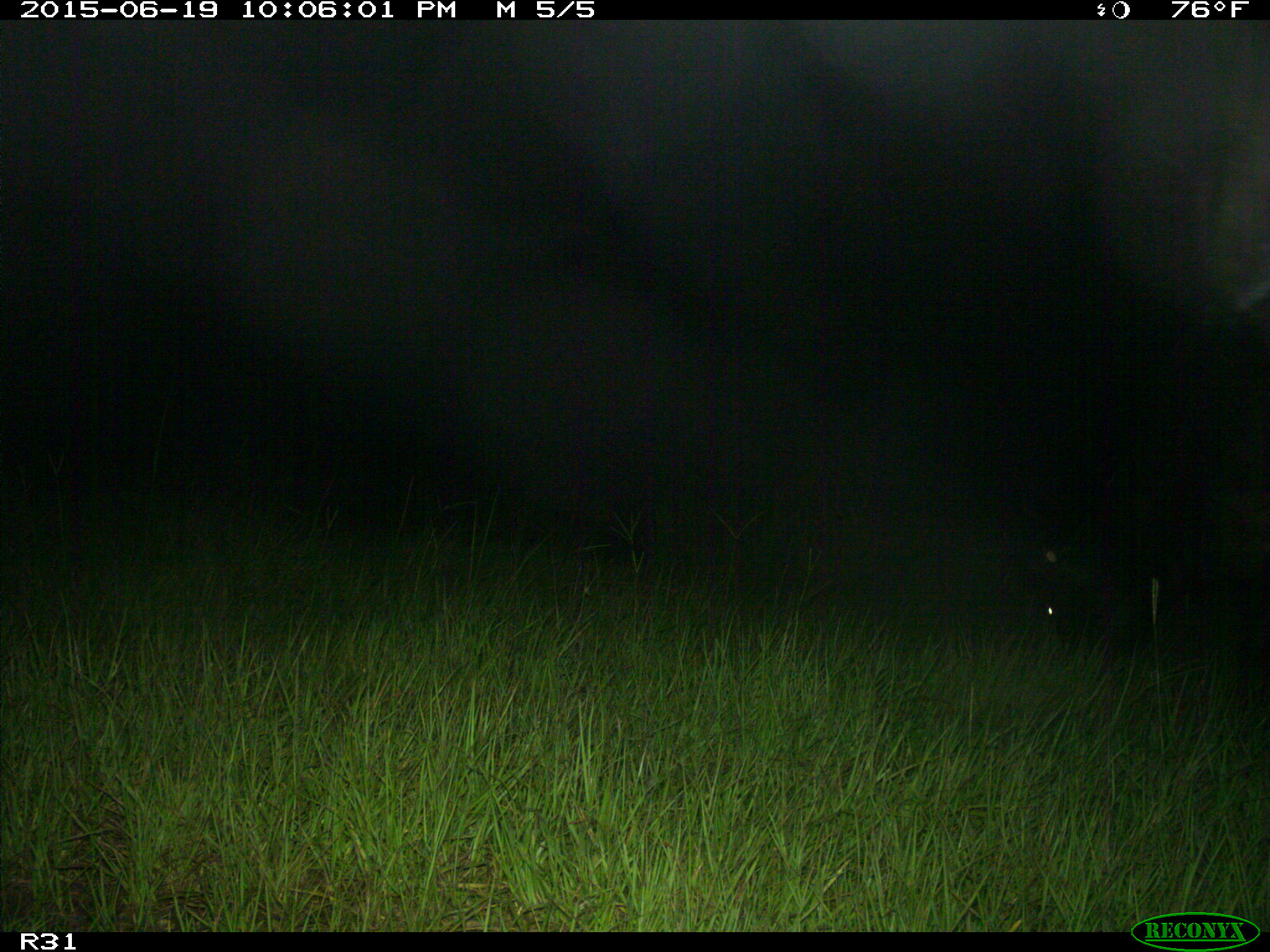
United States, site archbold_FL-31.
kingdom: Animalia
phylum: Chordata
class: Mammalia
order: Artiodactyla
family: Bovidae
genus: Bos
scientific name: Bos taurus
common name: domestic cow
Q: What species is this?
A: Bos taurus (domestic cow).